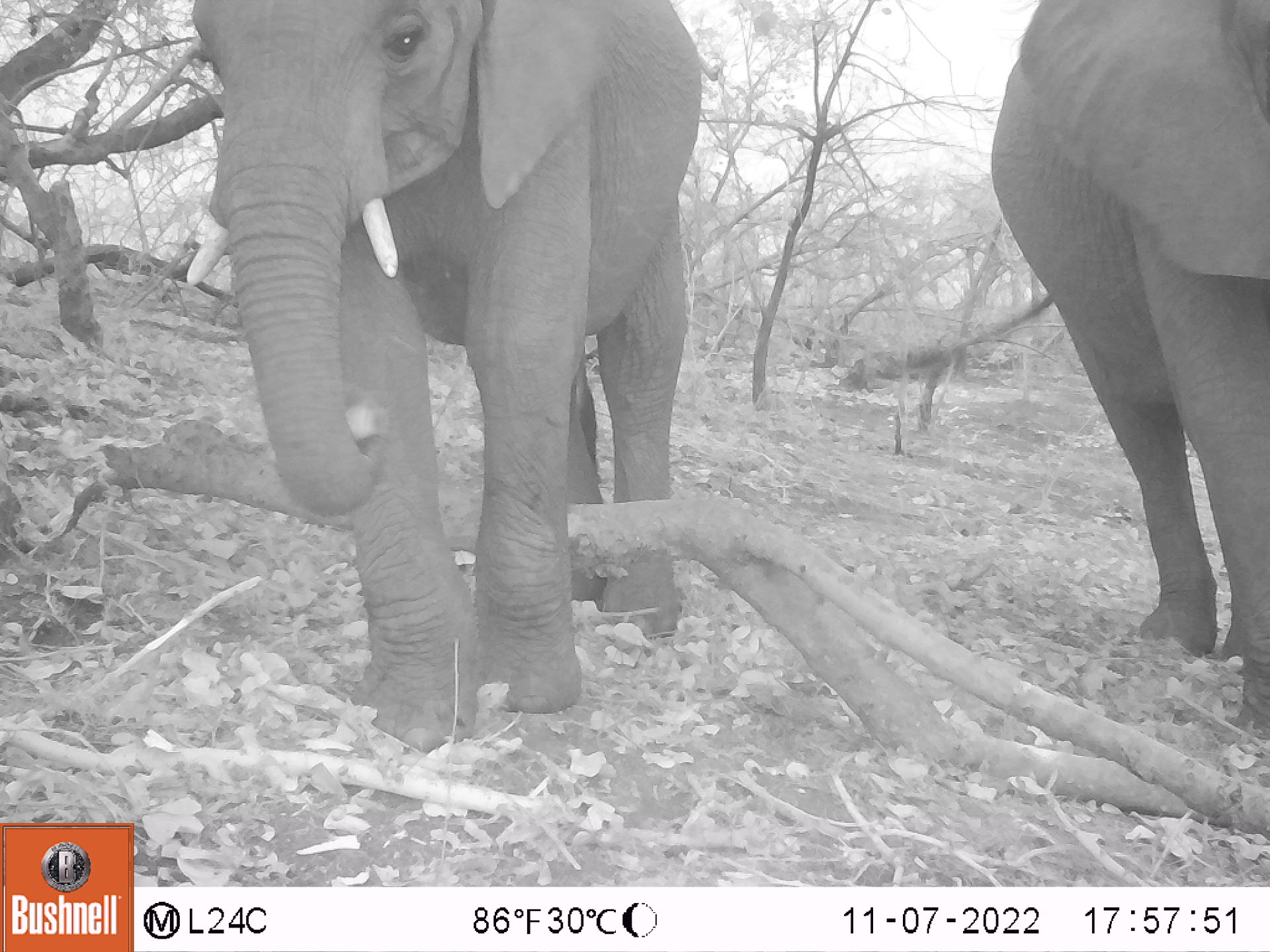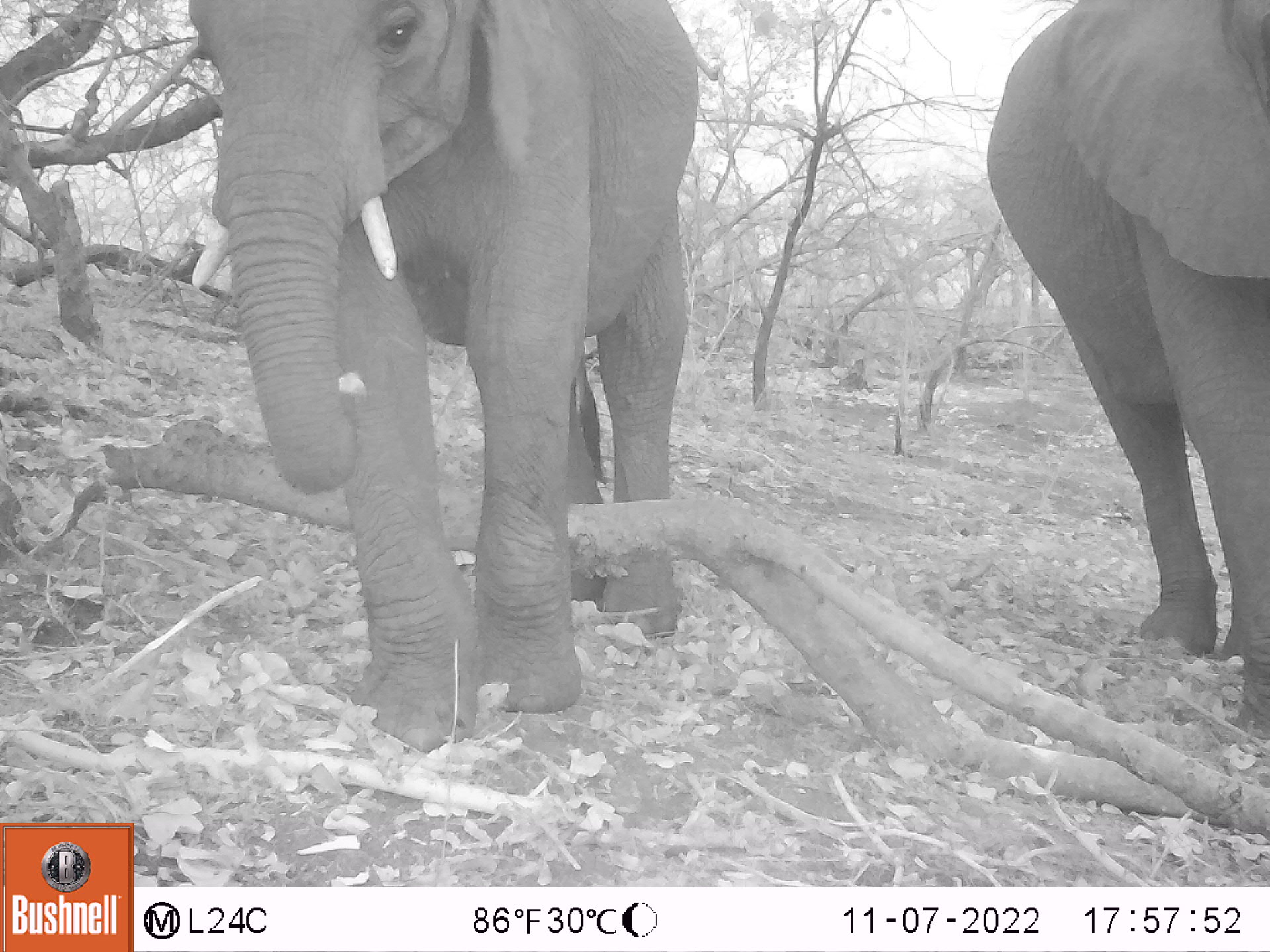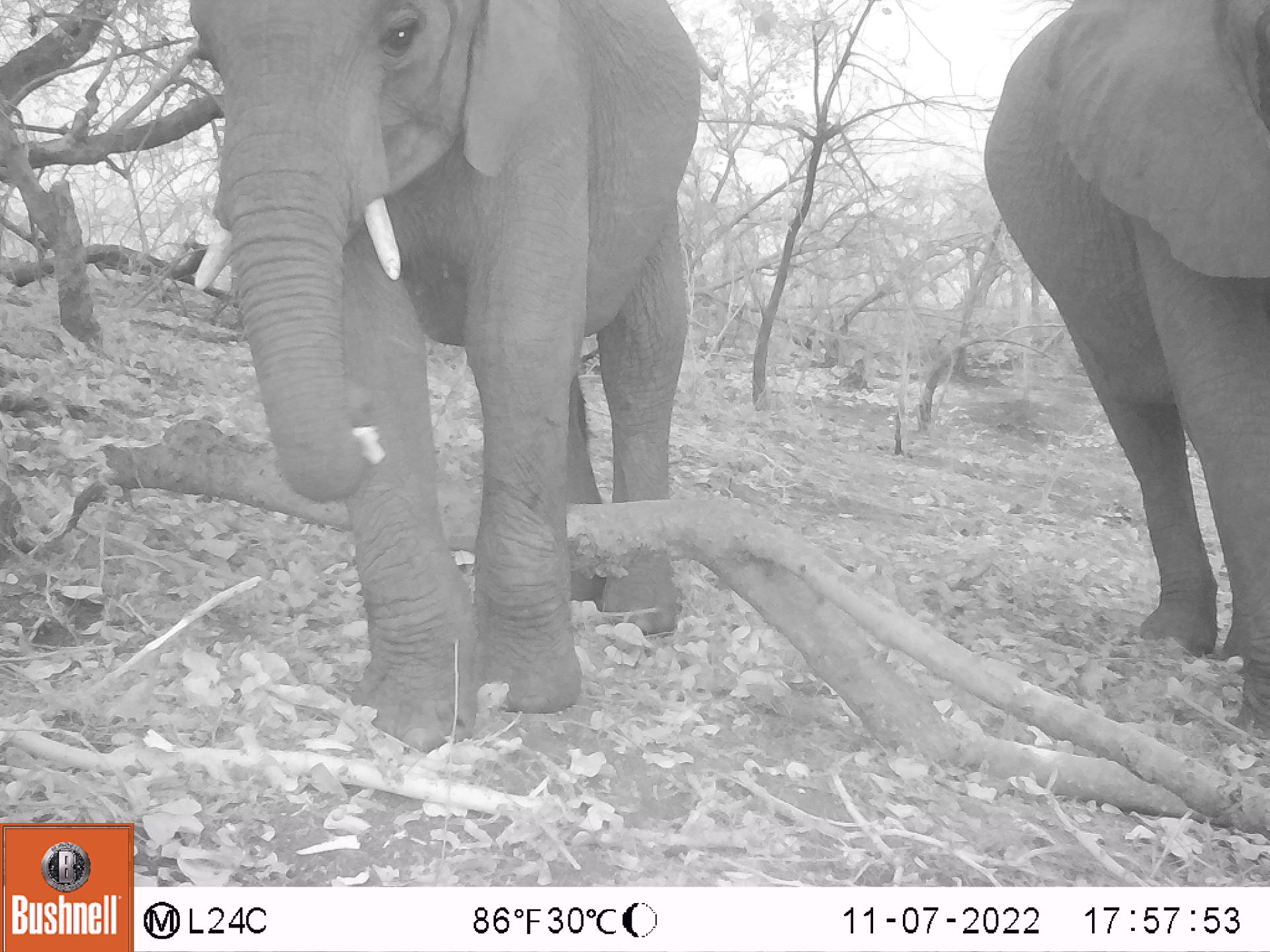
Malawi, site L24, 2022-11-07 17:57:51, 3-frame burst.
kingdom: Animalia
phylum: Chordata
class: Mammalia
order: Proboscidea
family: Elephantidae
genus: Loxodonta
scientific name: Loxodonta africana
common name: african savanna elephant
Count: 2.